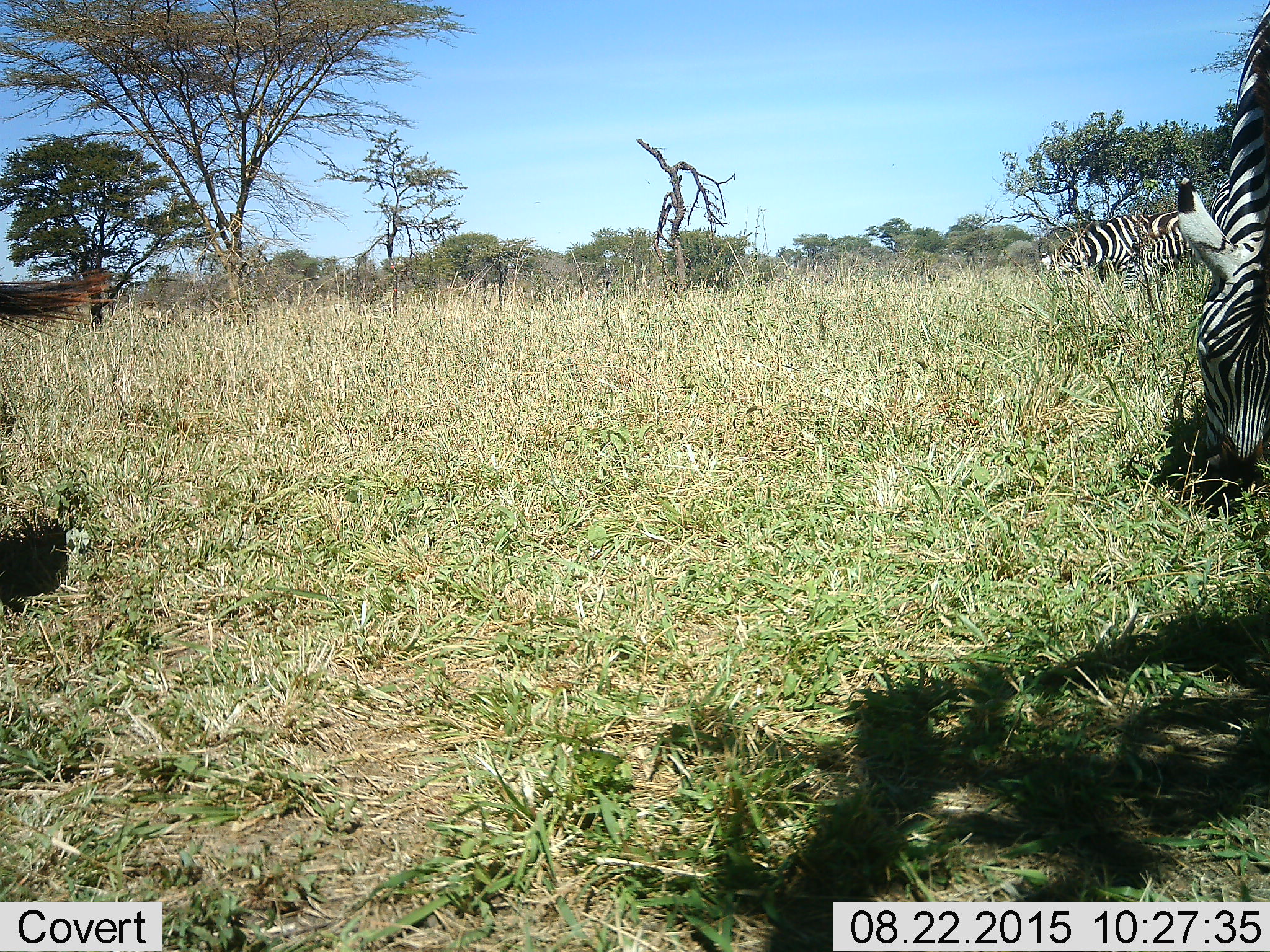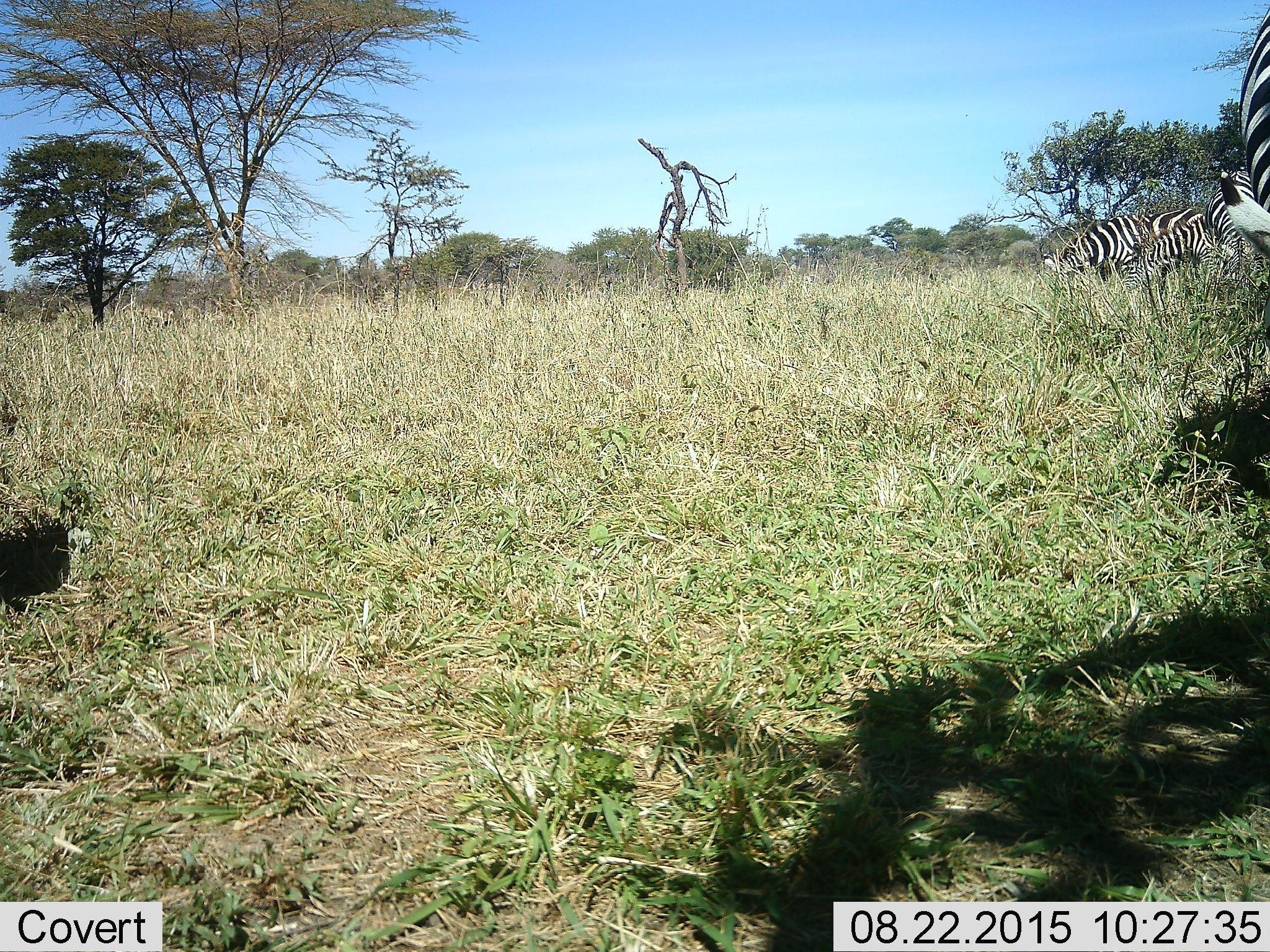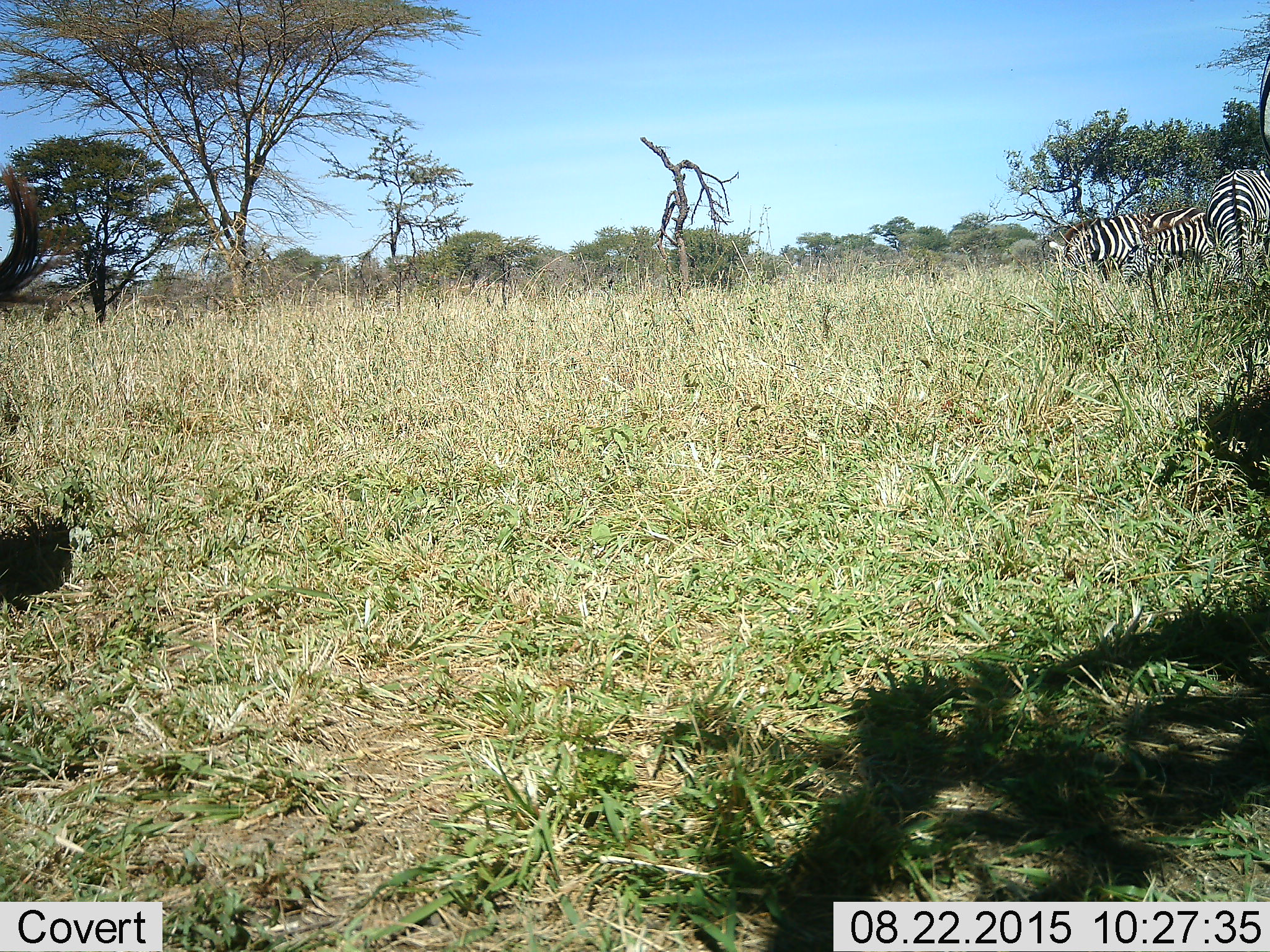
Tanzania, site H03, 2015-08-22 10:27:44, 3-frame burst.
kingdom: Animalia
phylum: Chordata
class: Mammalia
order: Perissodactyla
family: Equidae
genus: Equus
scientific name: Equus quagga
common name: plains zebra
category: zebra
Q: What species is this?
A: Zebra (plains zebra) (Equus quagga).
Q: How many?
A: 5.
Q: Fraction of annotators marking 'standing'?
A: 30%.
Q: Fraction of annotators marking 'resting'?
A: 0%.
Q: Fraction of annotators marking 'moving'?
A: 10%.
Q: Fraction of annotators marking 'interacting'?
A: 0%.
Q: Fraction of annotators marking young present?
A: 0%.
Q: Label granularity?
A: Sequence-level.